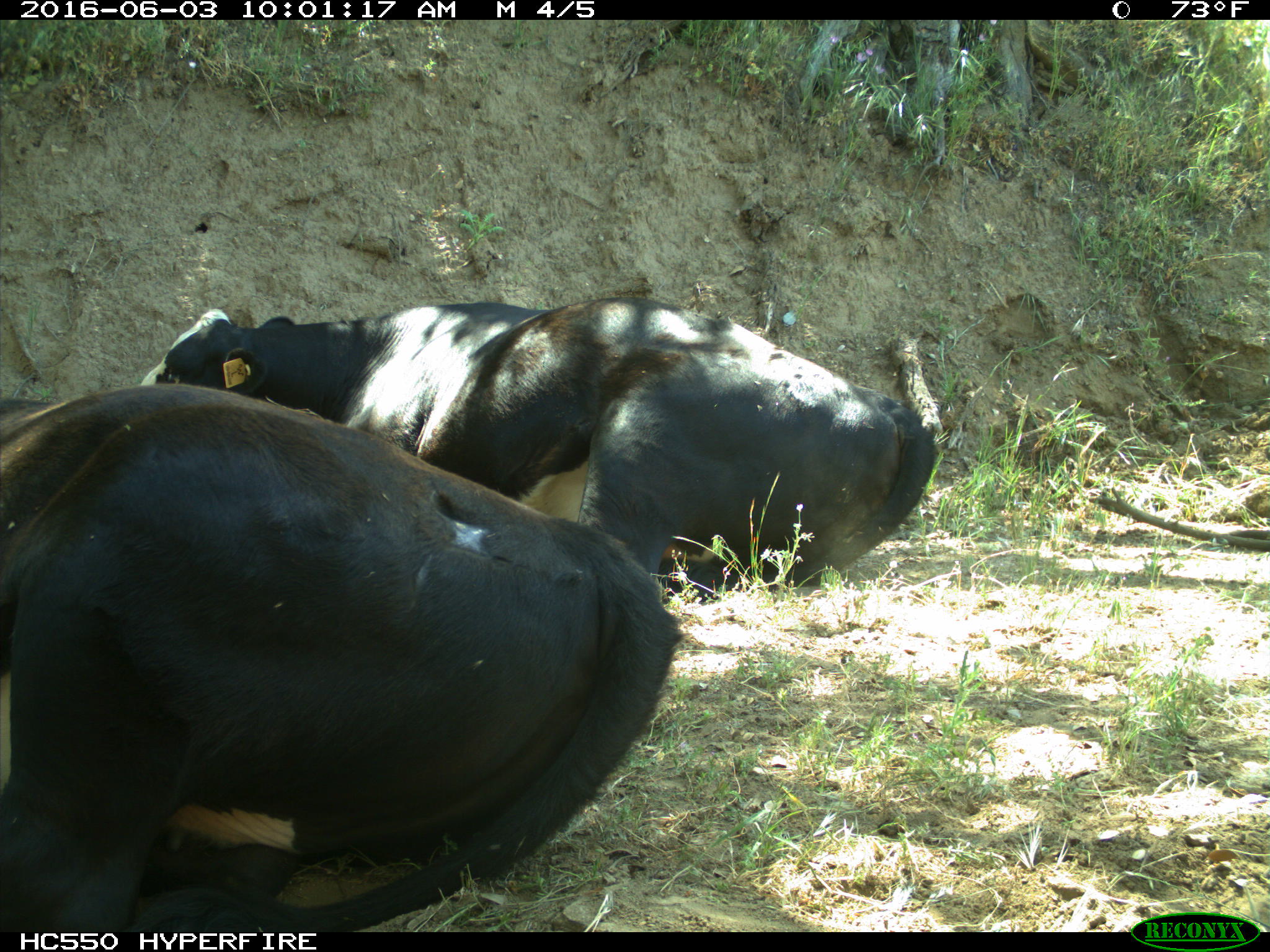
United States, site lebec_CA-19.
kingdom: Animalia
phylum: Chordata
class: Mammalia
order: Artiodactyla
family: Bovidae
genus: Bos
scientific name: Bos taurus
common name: domestic cow